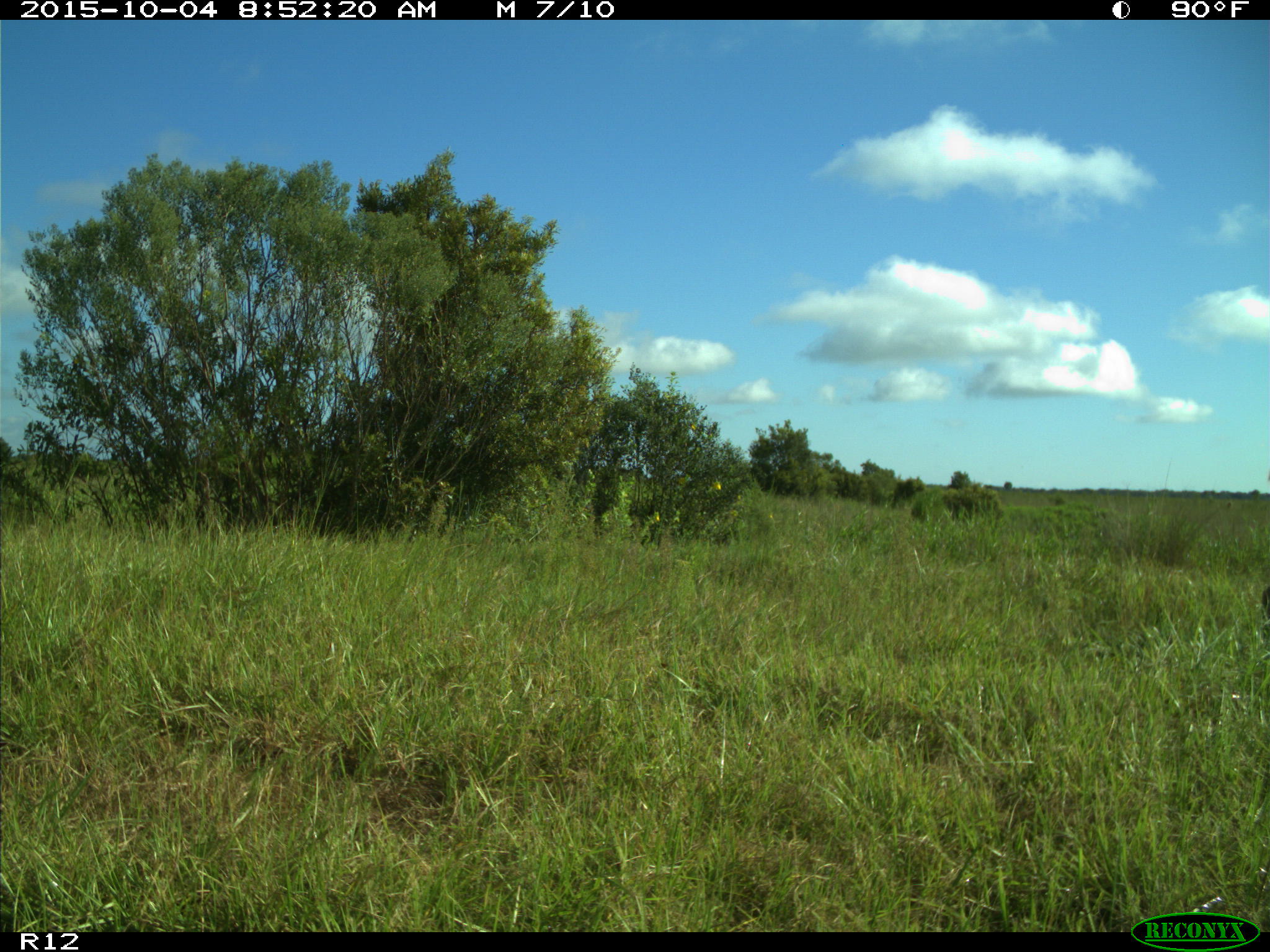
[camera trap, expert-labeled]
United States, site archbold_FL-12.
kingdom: Animalia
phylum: Chordata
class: Mammalia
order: Artiodactyla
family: Cervidae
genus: Odocoileus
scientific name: Odocoileus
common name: deer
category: unidentified deer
Unidentified deer (deer) (Odocoileus).